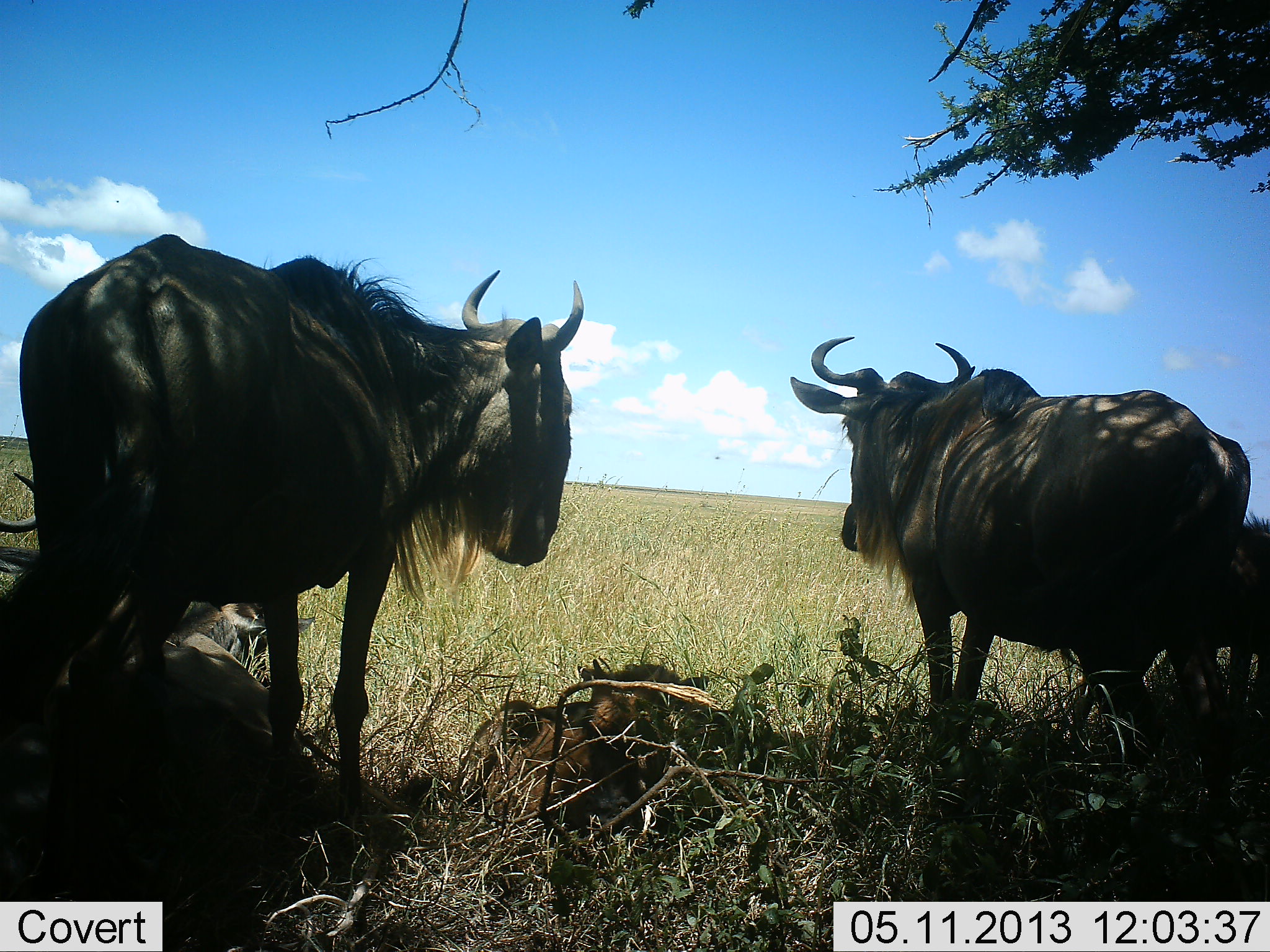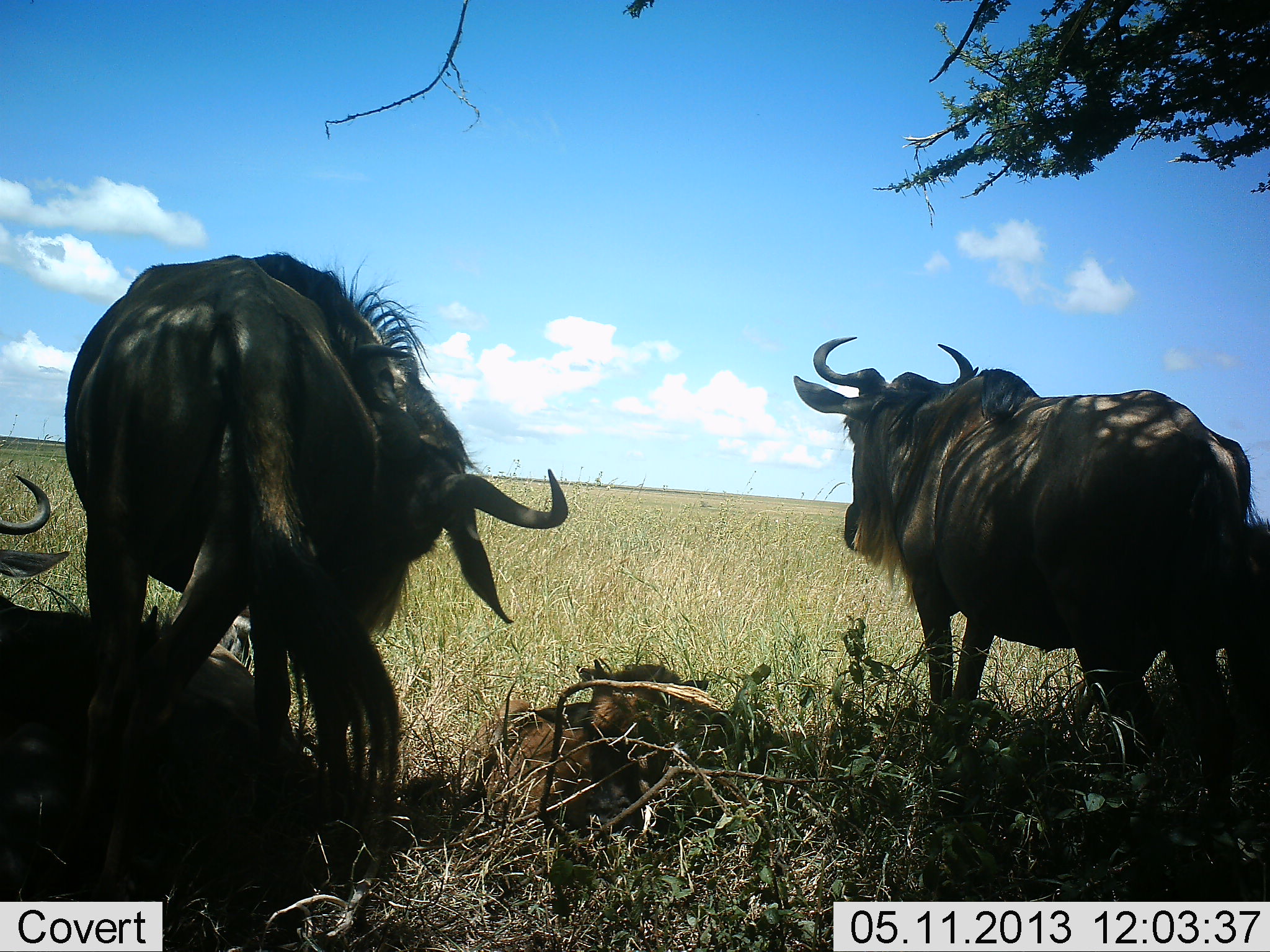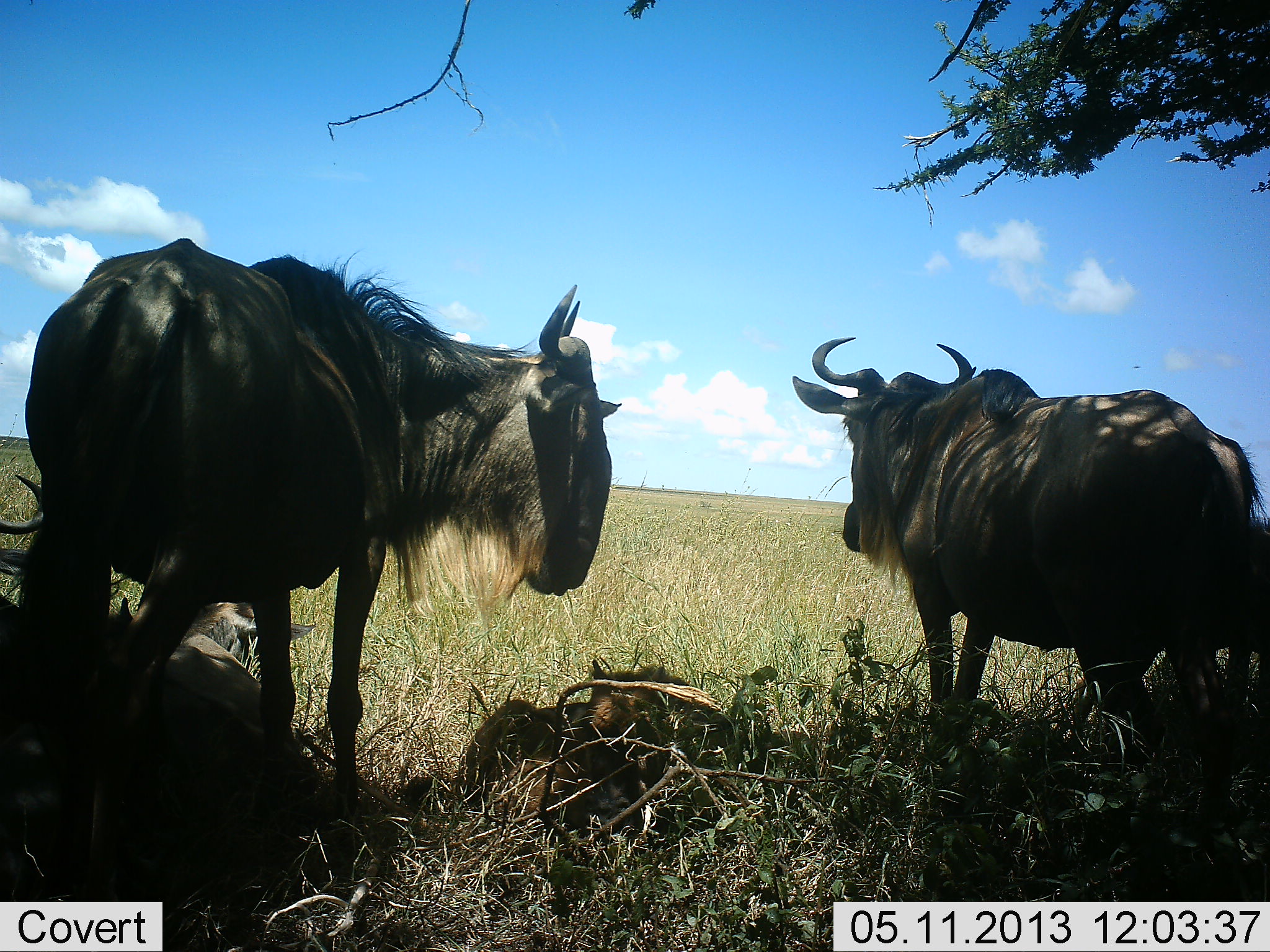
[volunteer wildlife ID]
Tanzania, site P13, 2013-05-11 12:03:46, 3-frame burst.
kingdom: Animalia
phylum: Chordata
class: Mammalia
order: Artiodactyla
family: Bovidae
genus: Connochaetes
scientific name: Connochaetes taurinus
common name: blue wildebeest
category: wildebeest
Wildebeest (blue wildebeest) (Connochaetes taurinus), count 5. Behavior (volunteer vote fractions): standing 80%, resting 70%, moving 30%, interacting 0%. Young present (vote fraction): 40%. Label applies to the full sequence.